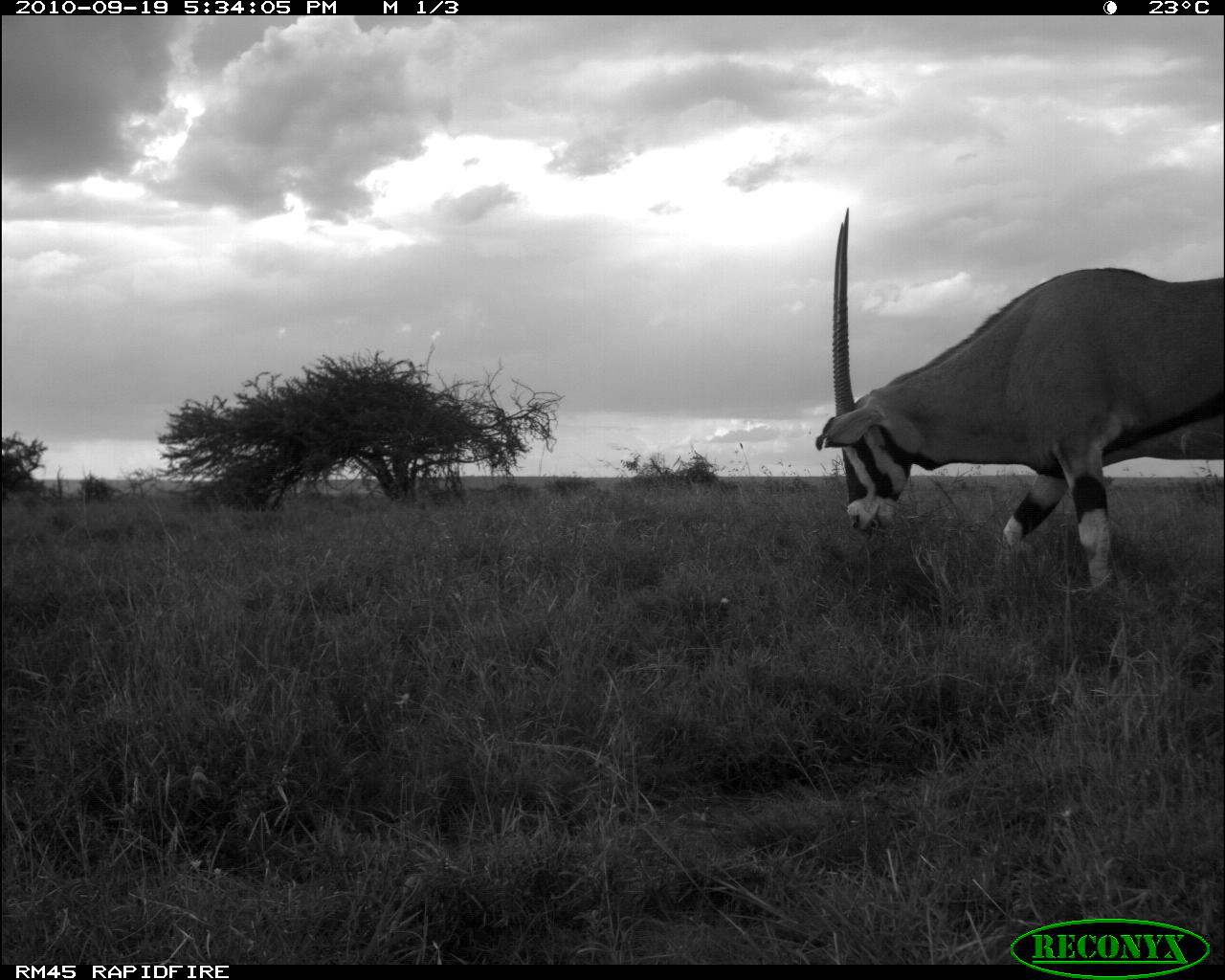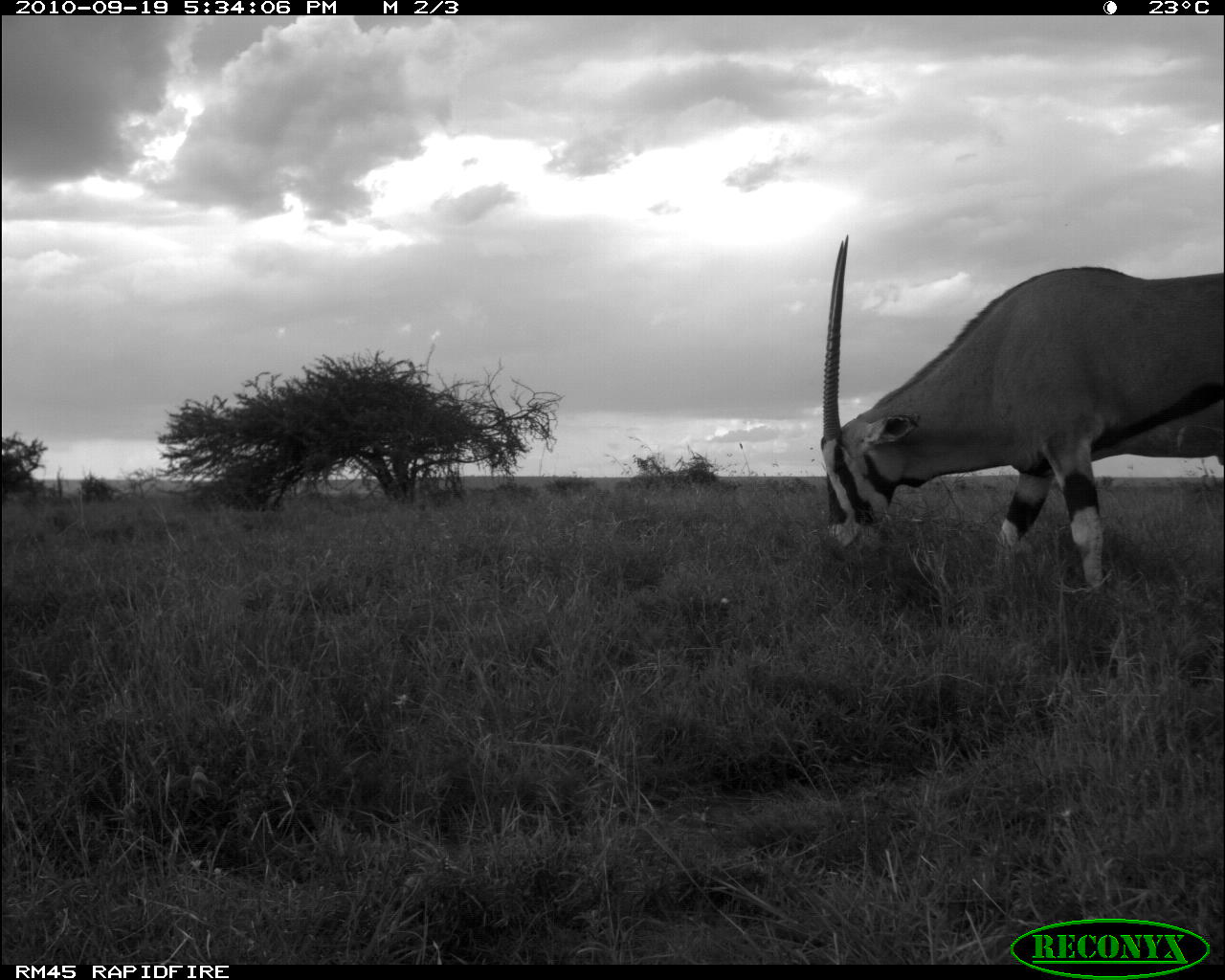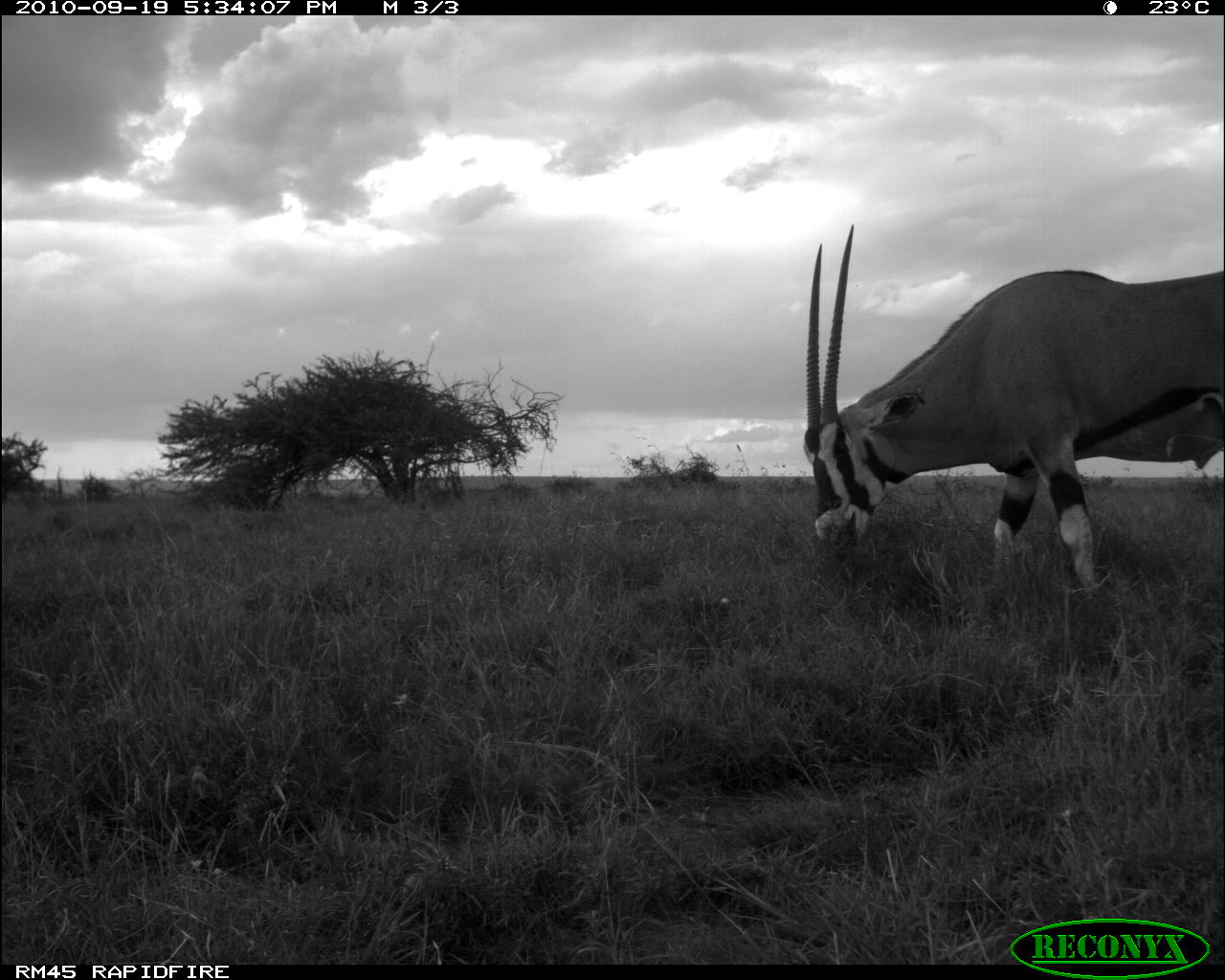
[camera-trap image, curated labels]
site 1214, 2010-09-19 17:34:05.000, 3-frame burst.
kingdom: Animalia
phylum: Chordata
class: Mammalia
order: Artiodactyla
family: Bovidae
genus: Oryx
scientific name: Oryx beisa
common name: east african oryx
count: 1